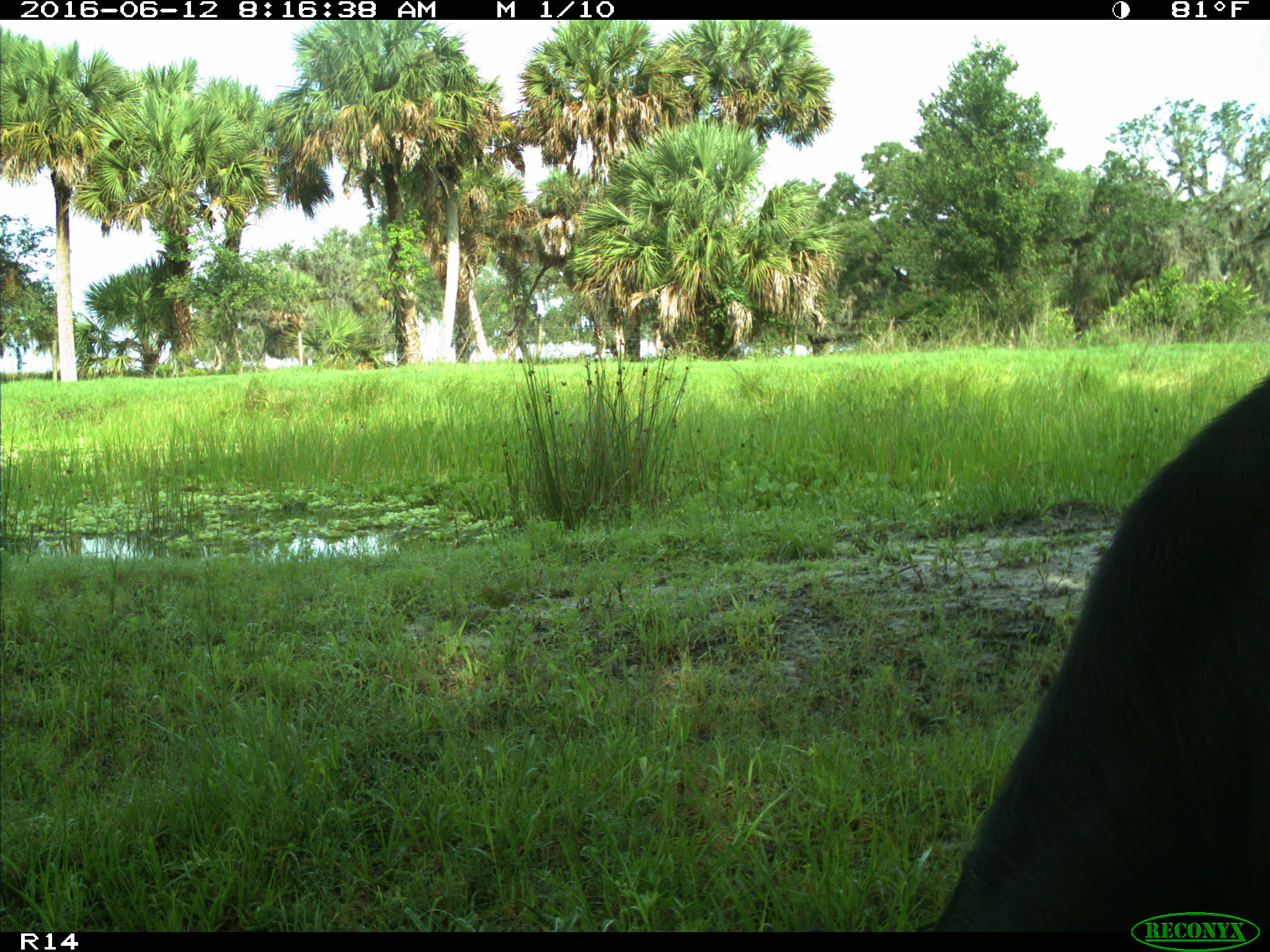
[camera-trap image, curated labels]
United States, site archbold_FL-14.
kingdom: Animalia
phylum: Chordata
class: Mammalia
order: Artiodactyla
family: Bovidae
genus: Bos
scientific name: Bos taurus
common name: domestic cow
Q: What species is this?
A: Bos taurus (domestic cow).